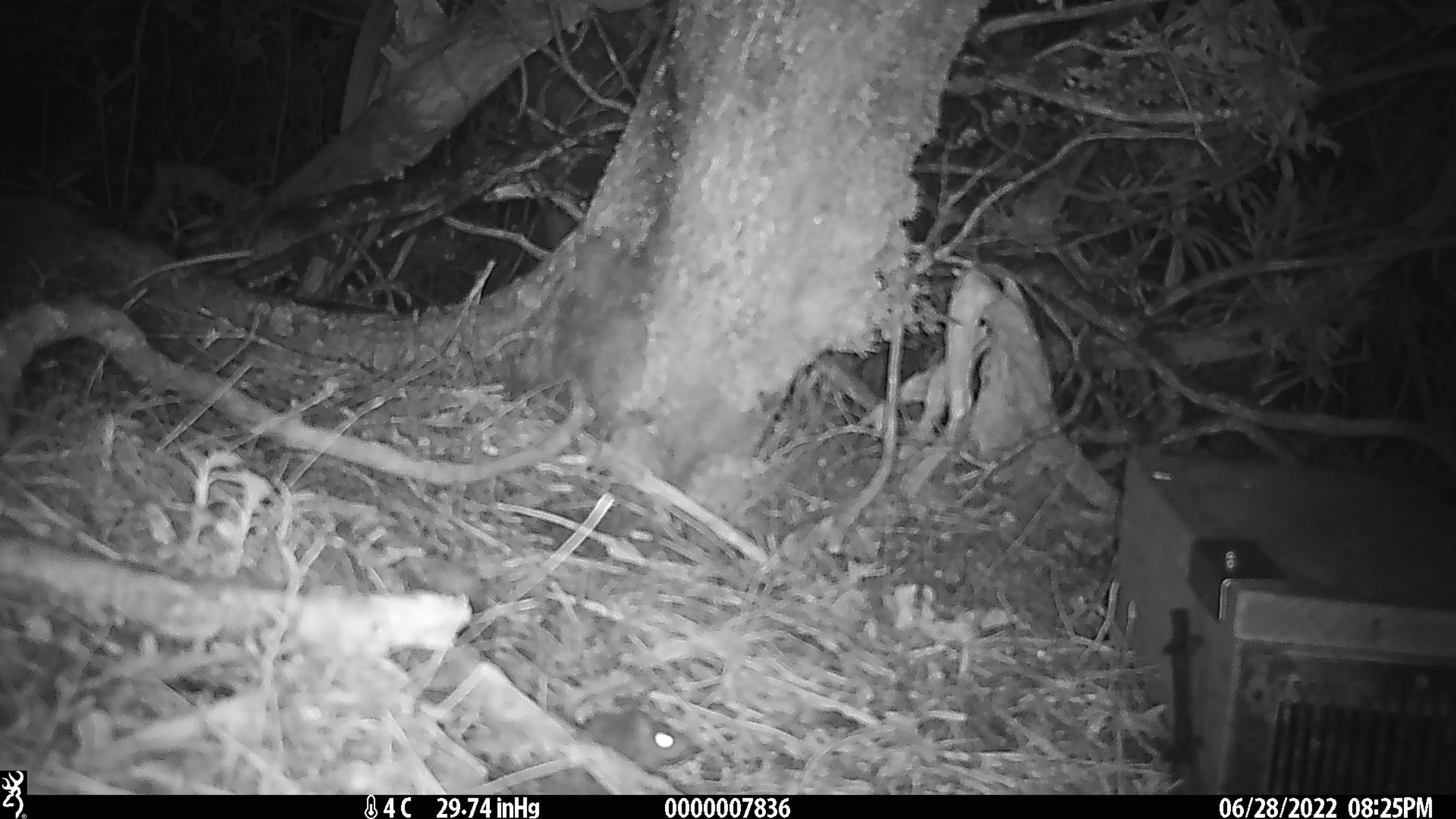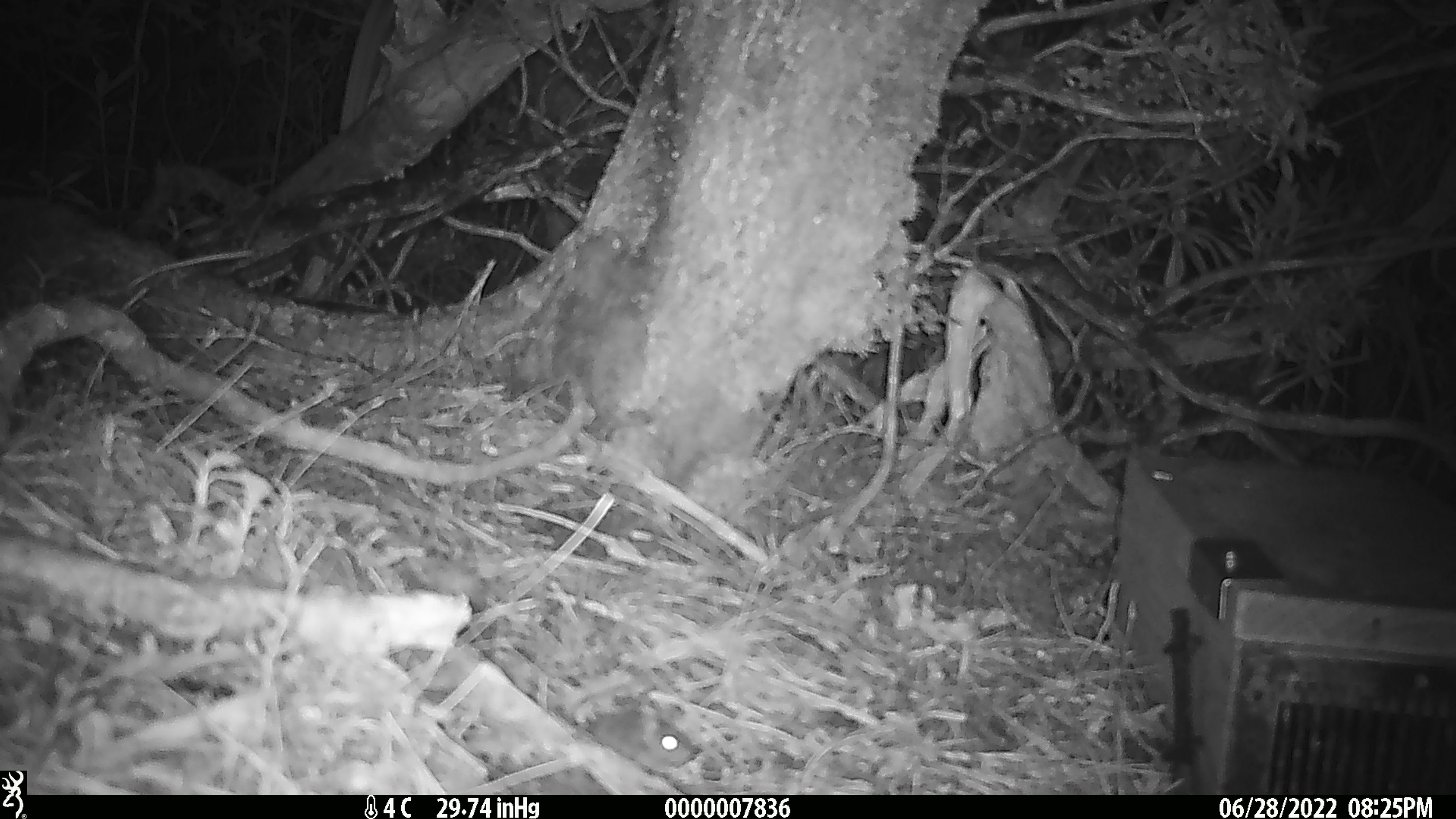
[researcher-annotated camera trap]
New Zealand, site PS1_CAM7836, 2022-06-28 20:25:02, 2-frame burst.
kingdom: Animalia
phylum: Chordata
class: Mammalia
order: Rodentia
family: Muridae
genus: Mus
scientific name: Mus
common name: mouse